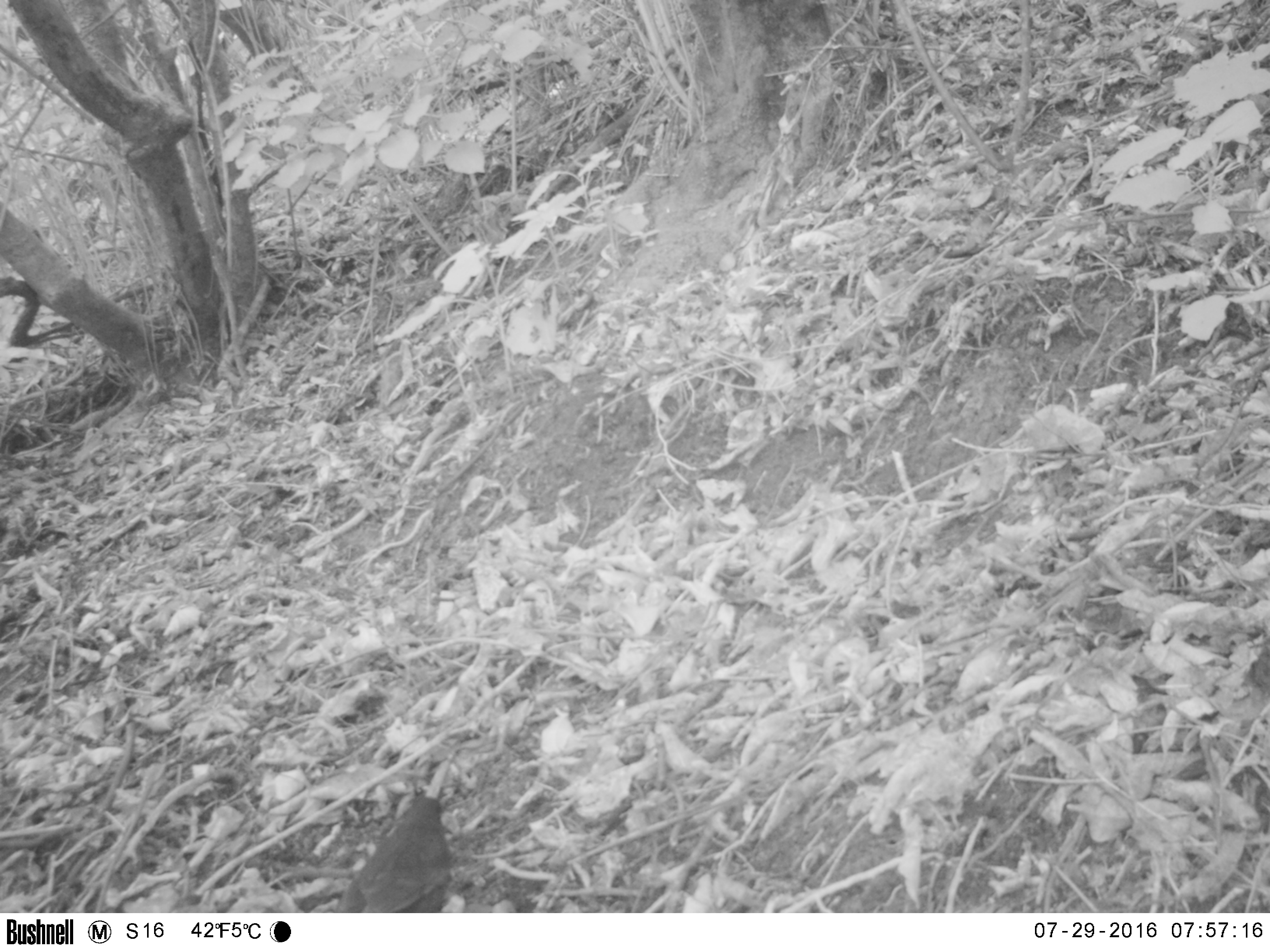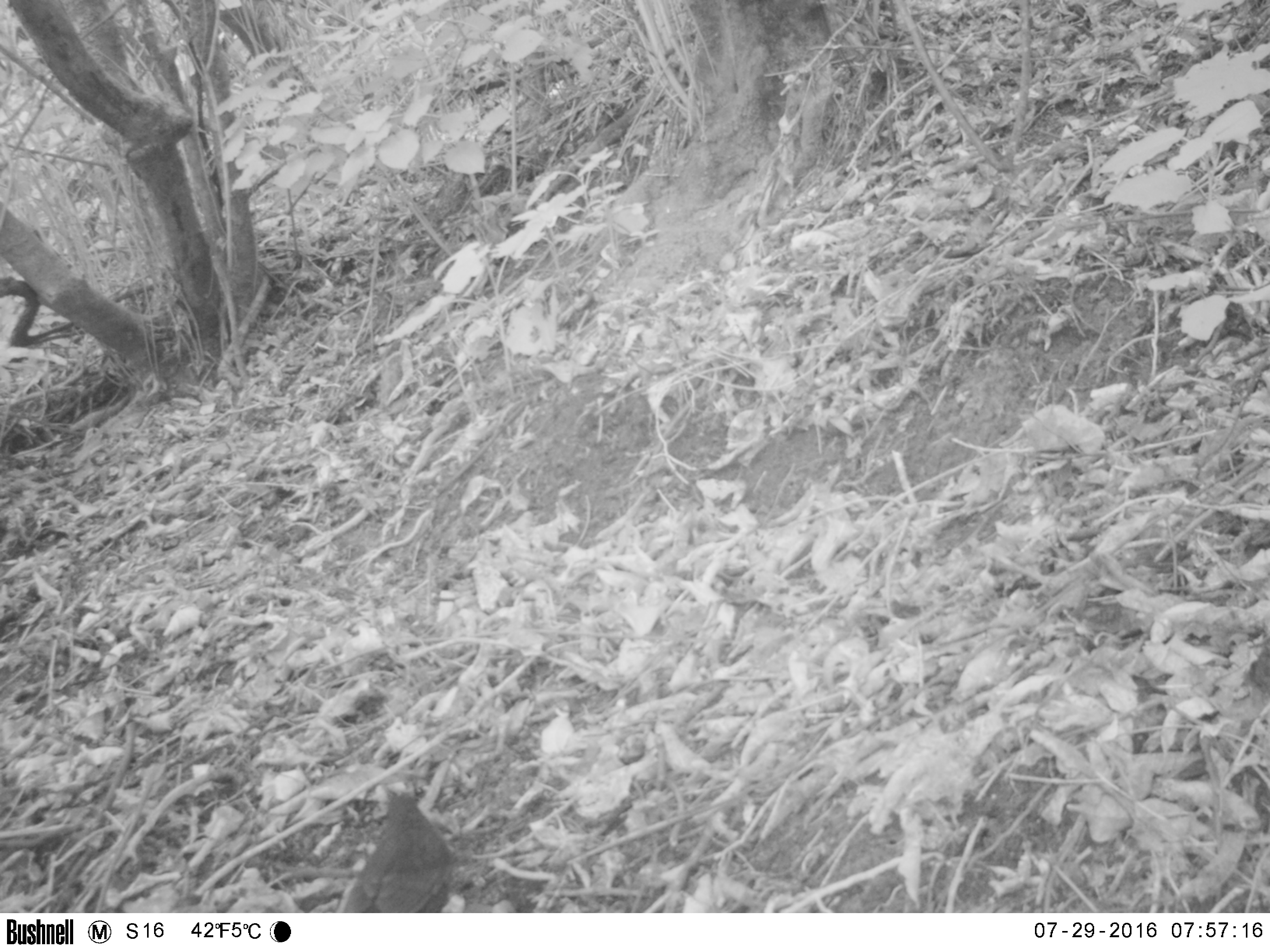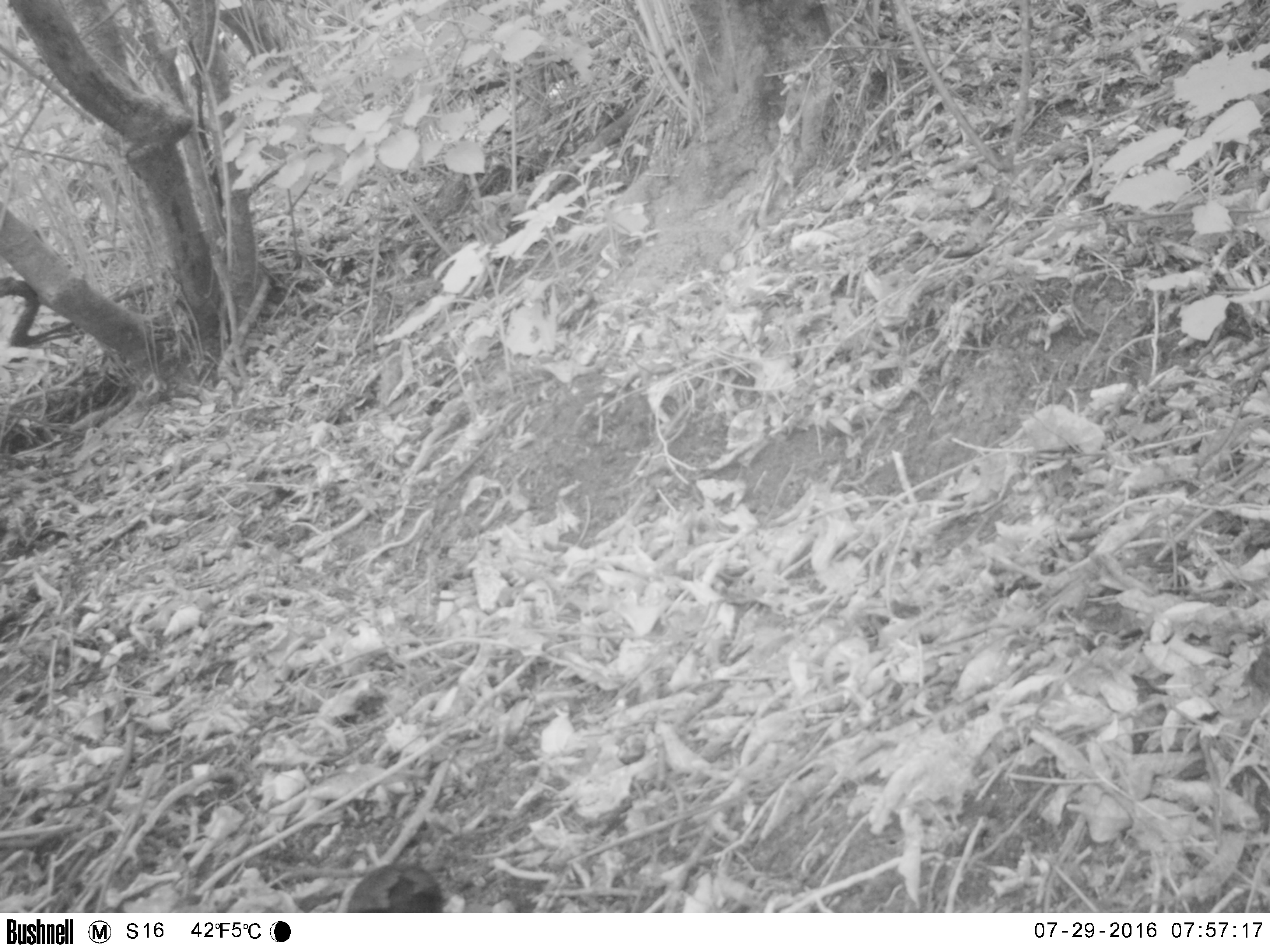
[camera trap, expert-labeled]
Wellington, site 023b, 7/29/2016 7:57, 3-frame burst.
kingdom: Animalia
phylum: Chordata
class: Aves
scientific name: Aves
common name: bird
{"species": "bird (Aves)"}